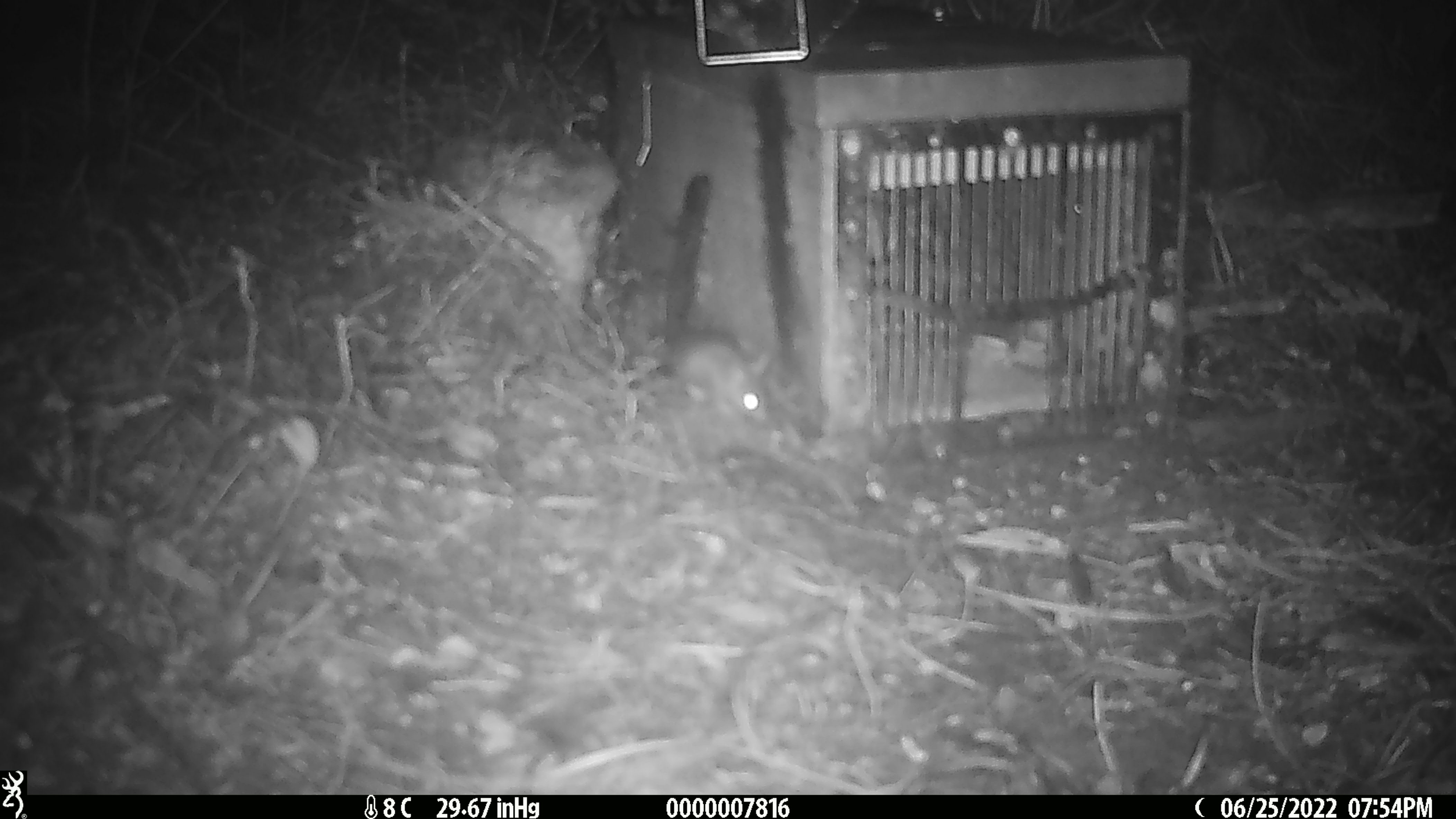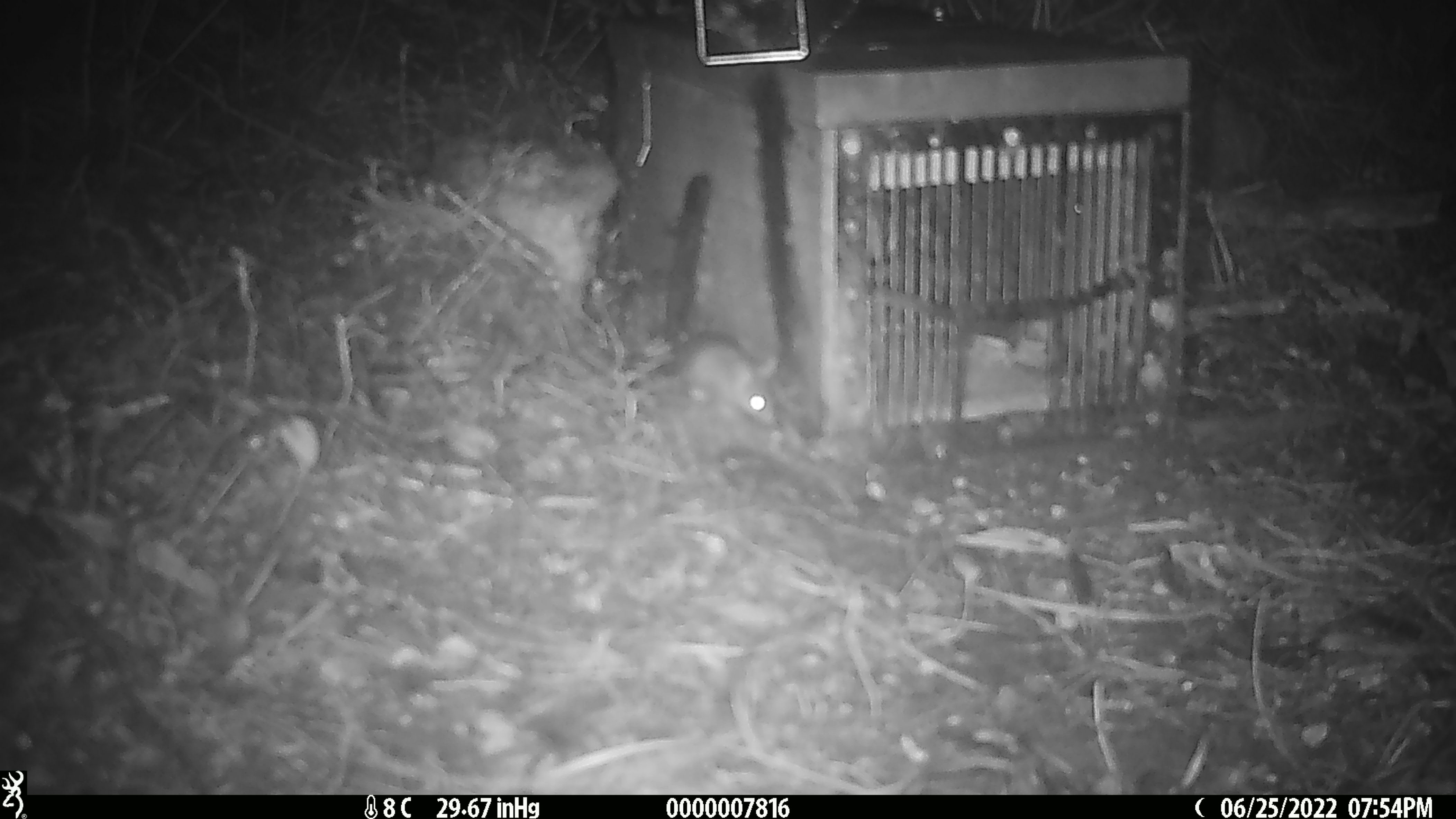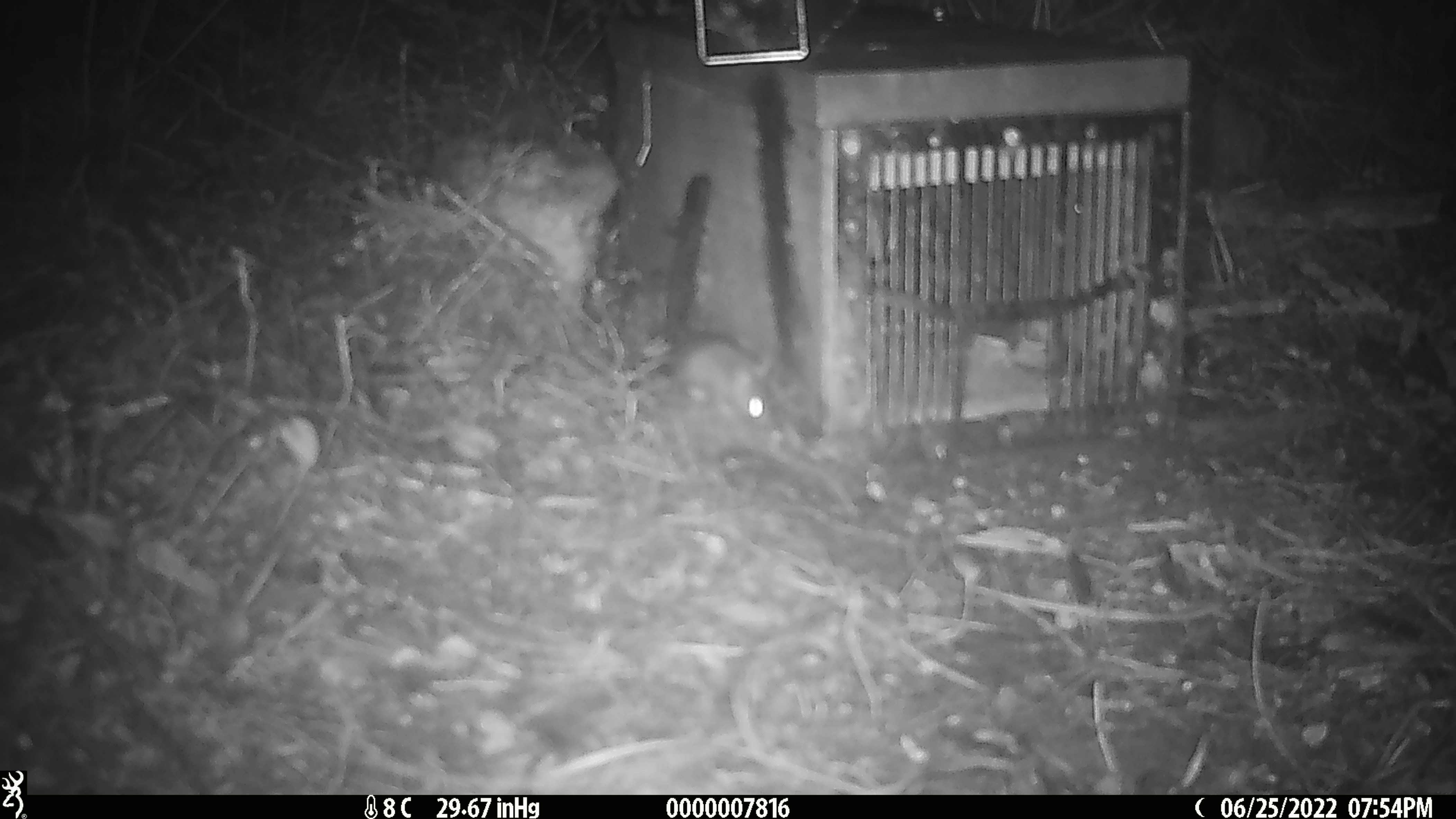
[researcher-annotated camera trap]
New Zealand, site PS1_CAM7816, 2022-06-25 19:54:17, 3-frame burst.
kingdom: Animalia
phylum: Chordata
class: Mammalia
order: Rodentia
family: Muridae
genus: Mus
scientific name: Mus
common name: mouse